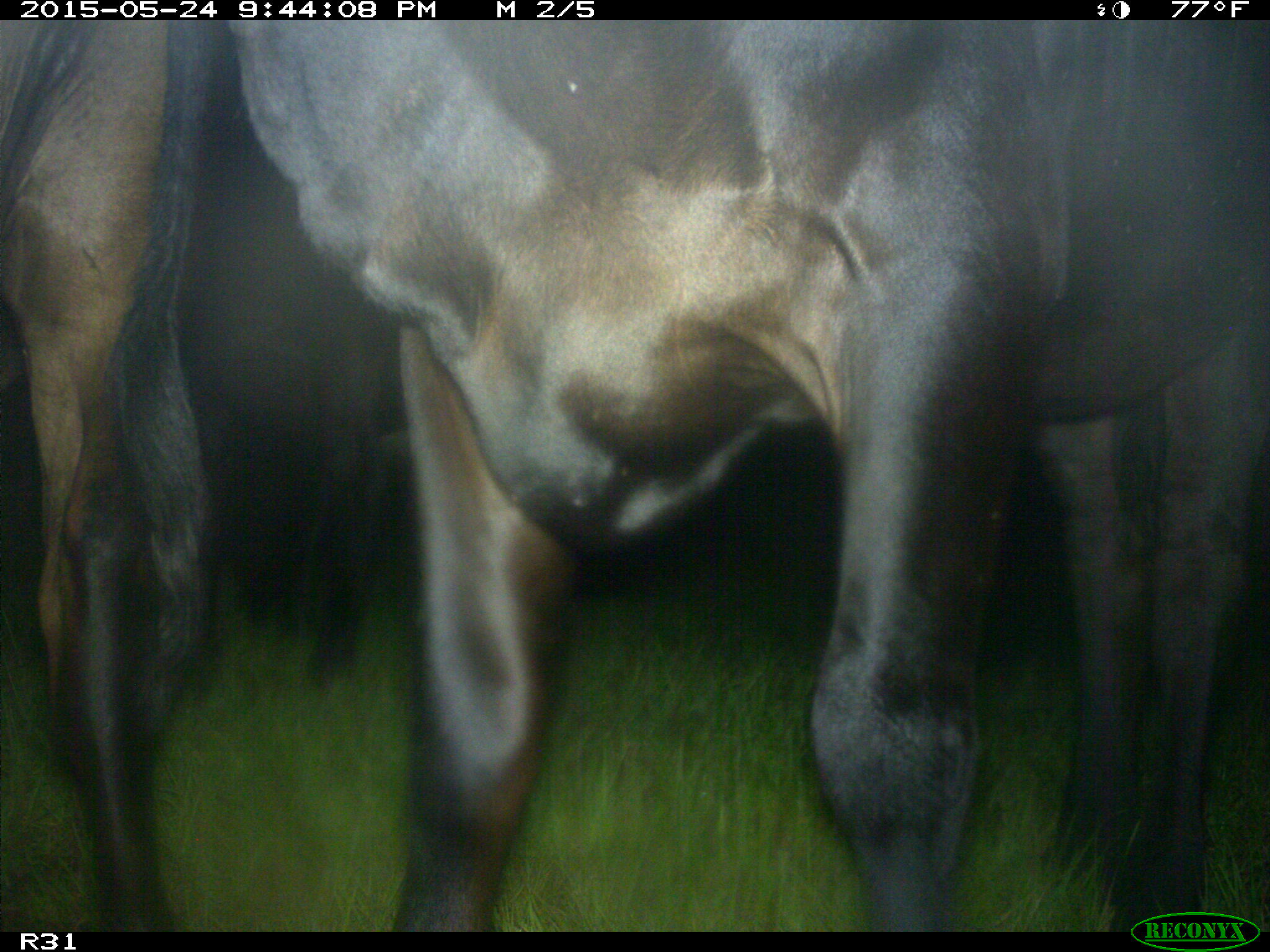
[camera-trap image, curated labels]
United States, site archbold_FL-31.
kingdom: Animalia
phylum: Chordata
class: Mammalia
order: Artiodactyla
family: Bovidae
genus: Bos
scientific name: Bos taurus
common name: domestic cow